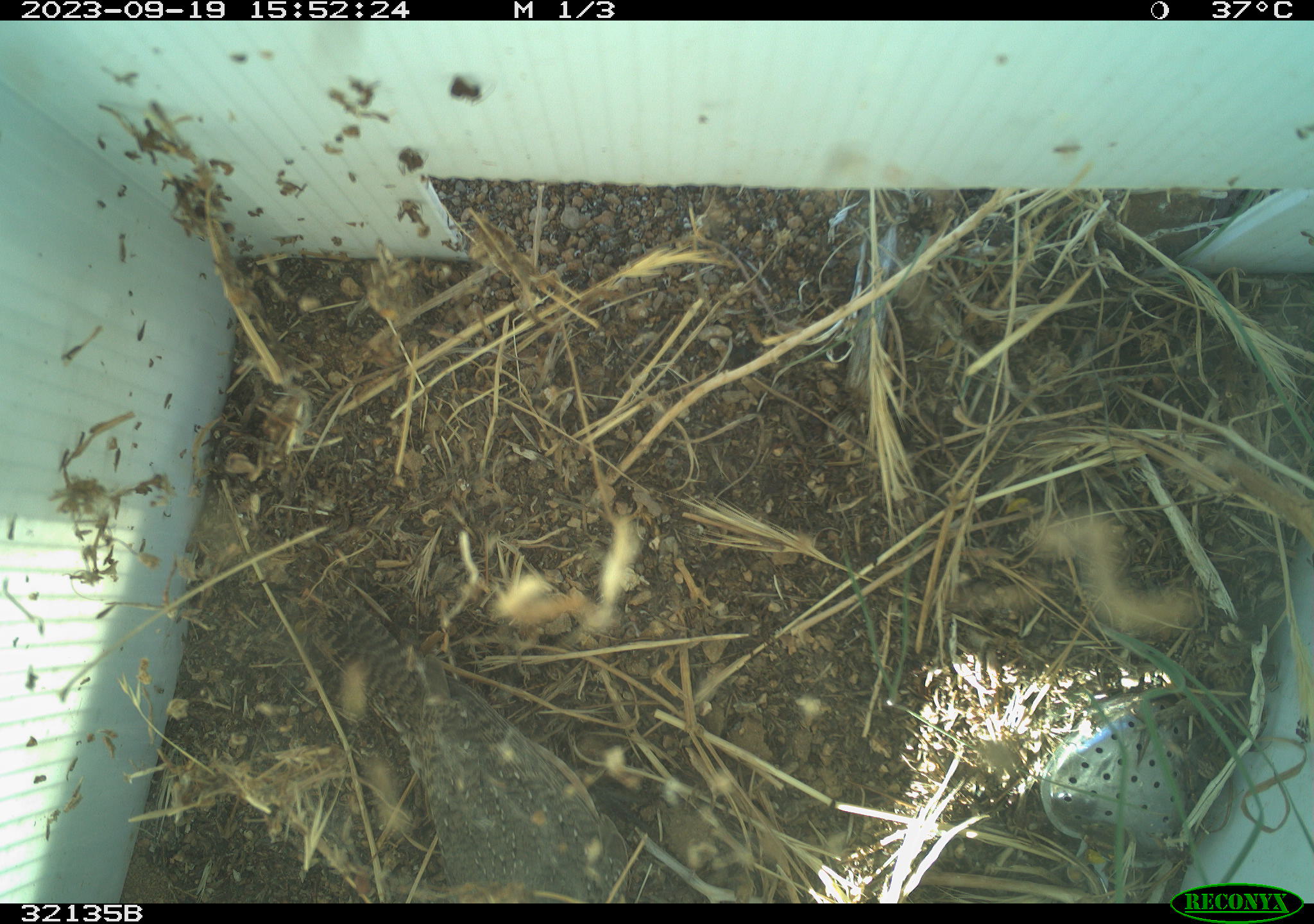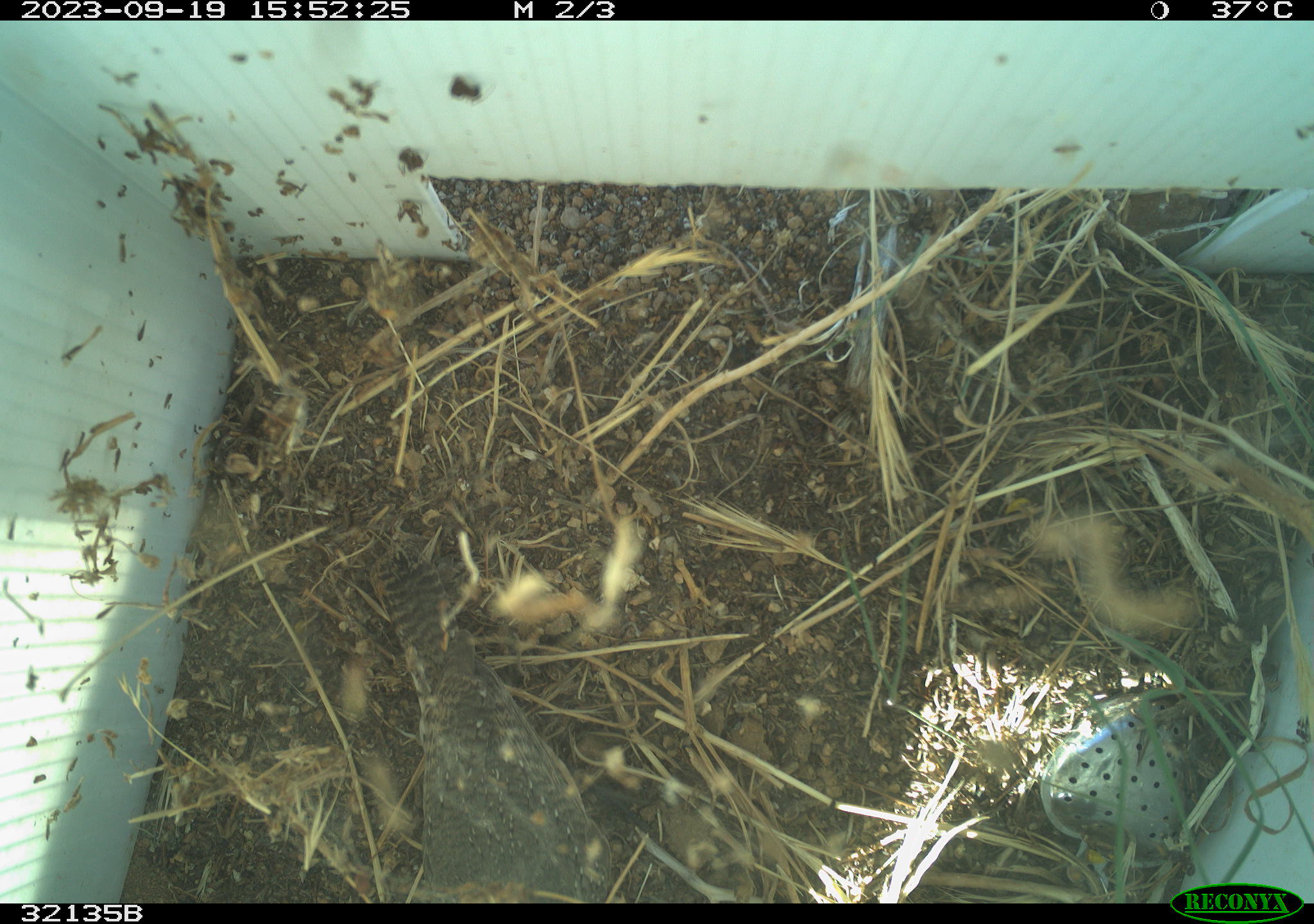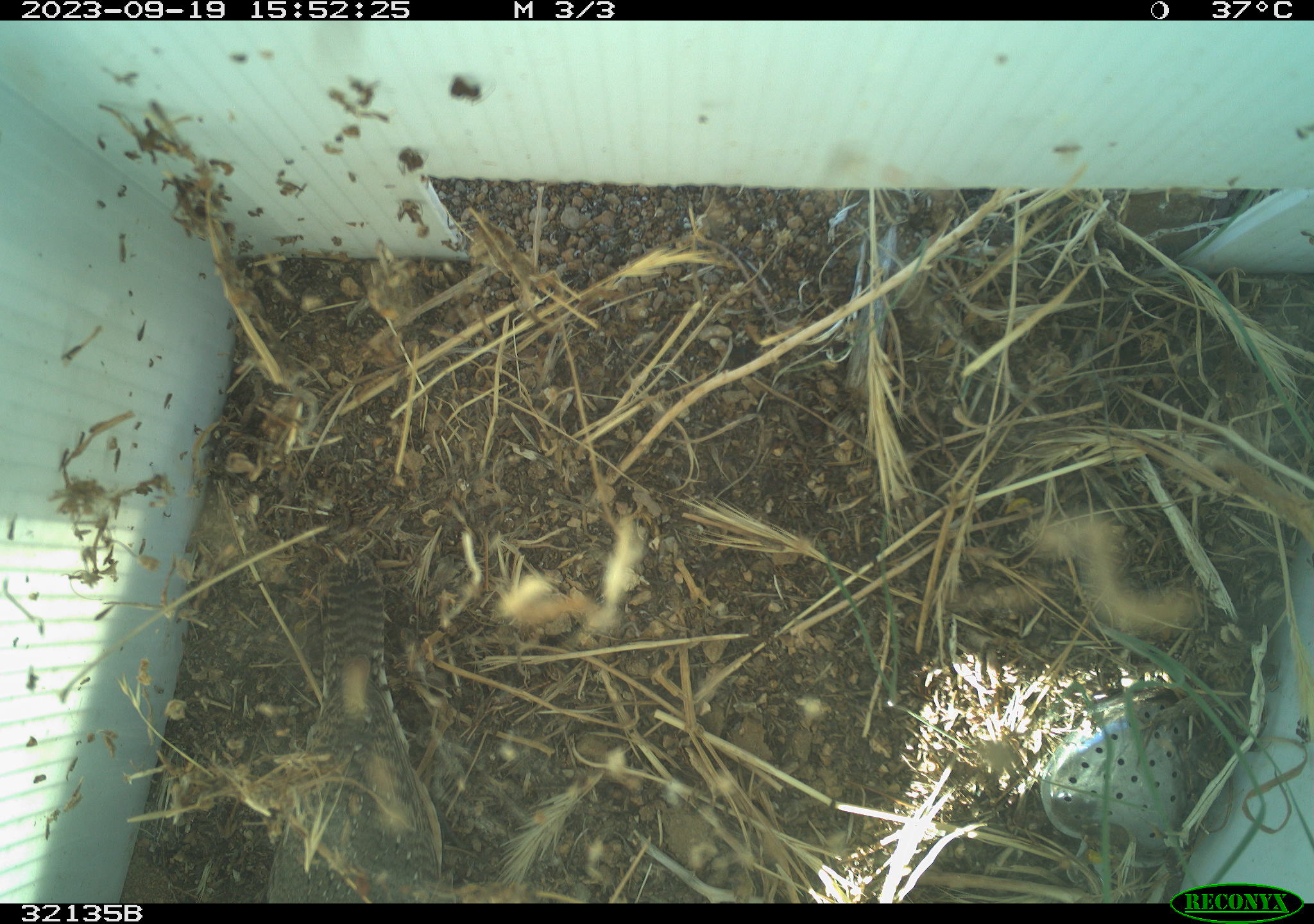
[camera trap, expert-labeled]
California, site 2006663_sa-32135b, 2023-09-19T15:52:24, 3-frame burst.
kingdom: Animalia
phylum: Chordata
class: Aves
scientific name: Aves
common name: bird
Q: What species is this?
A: Bird (Aves).